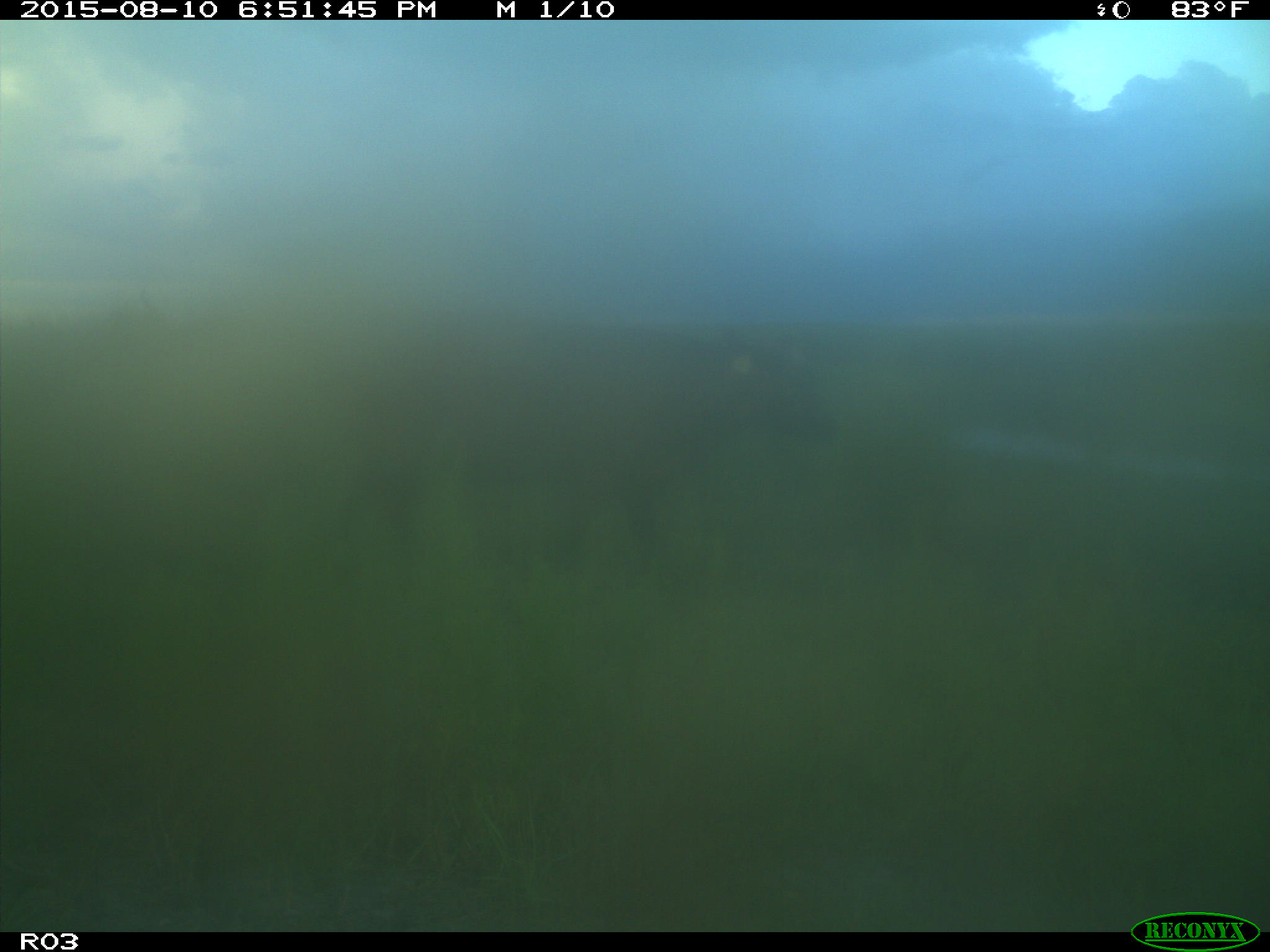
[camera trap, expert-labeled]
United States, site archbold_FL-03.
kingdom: Animalia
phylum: Chordata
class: Mammalia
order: Artiodactyla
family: Bovidae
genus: Bos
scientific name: Bos taurus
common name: domestic cow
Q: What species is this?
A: Bos taurus (domestic cow).